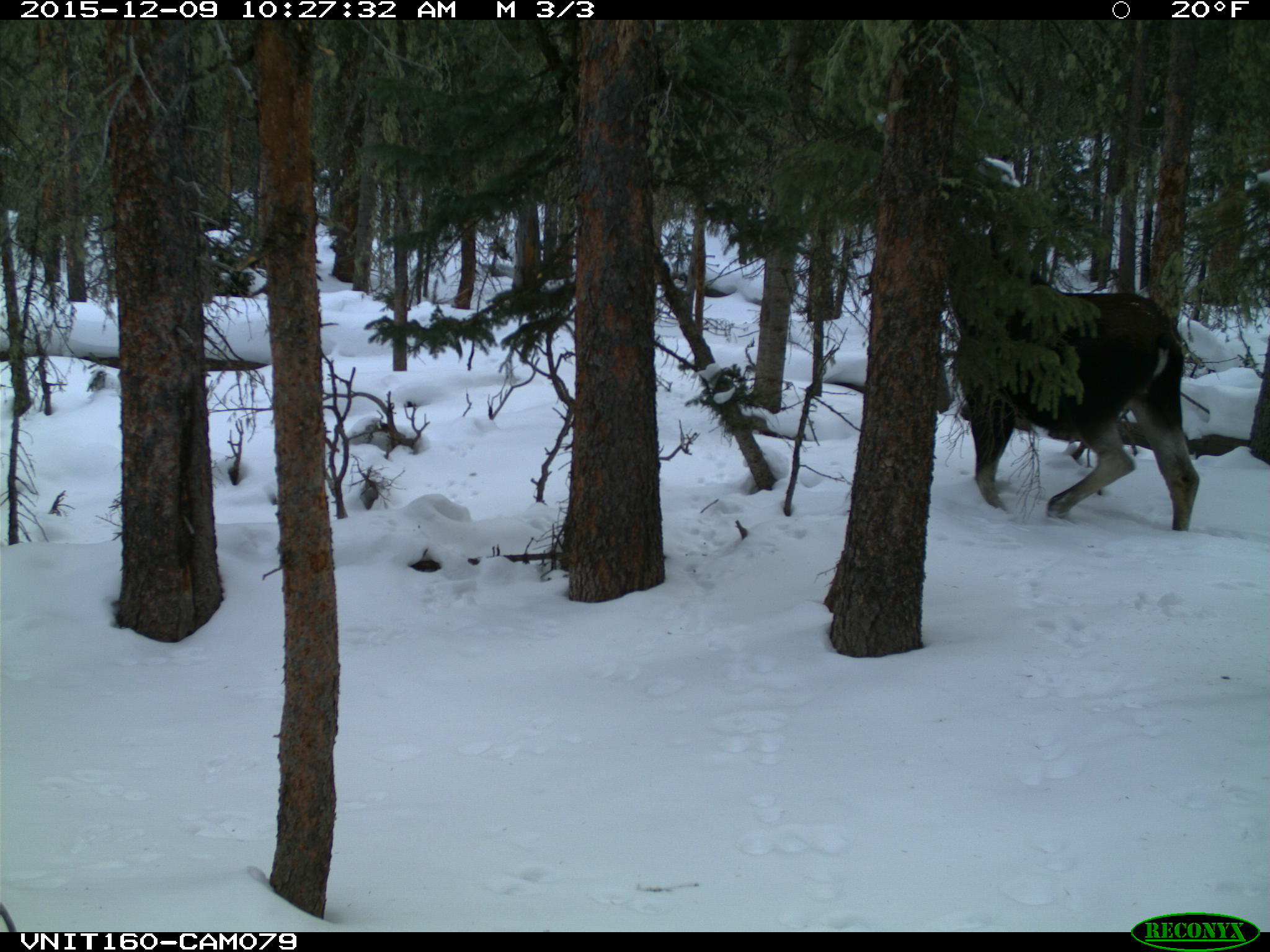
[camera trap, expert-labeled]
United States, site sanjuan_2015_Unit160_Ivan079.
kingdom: Animalia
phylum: Chordata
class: Mammalia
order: Artiodactyla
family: Cervidae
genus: Alces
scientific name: Alces alces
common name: moose